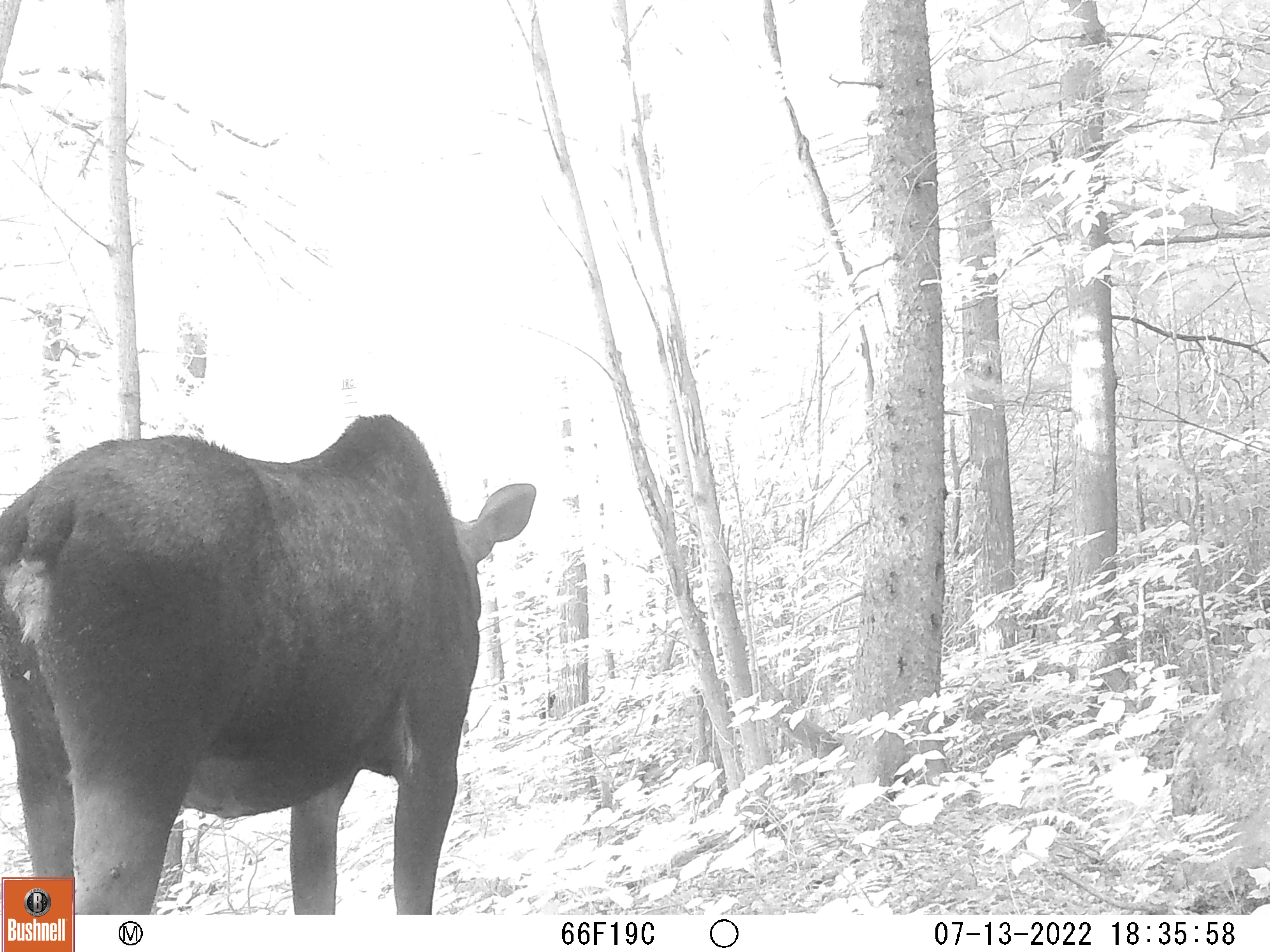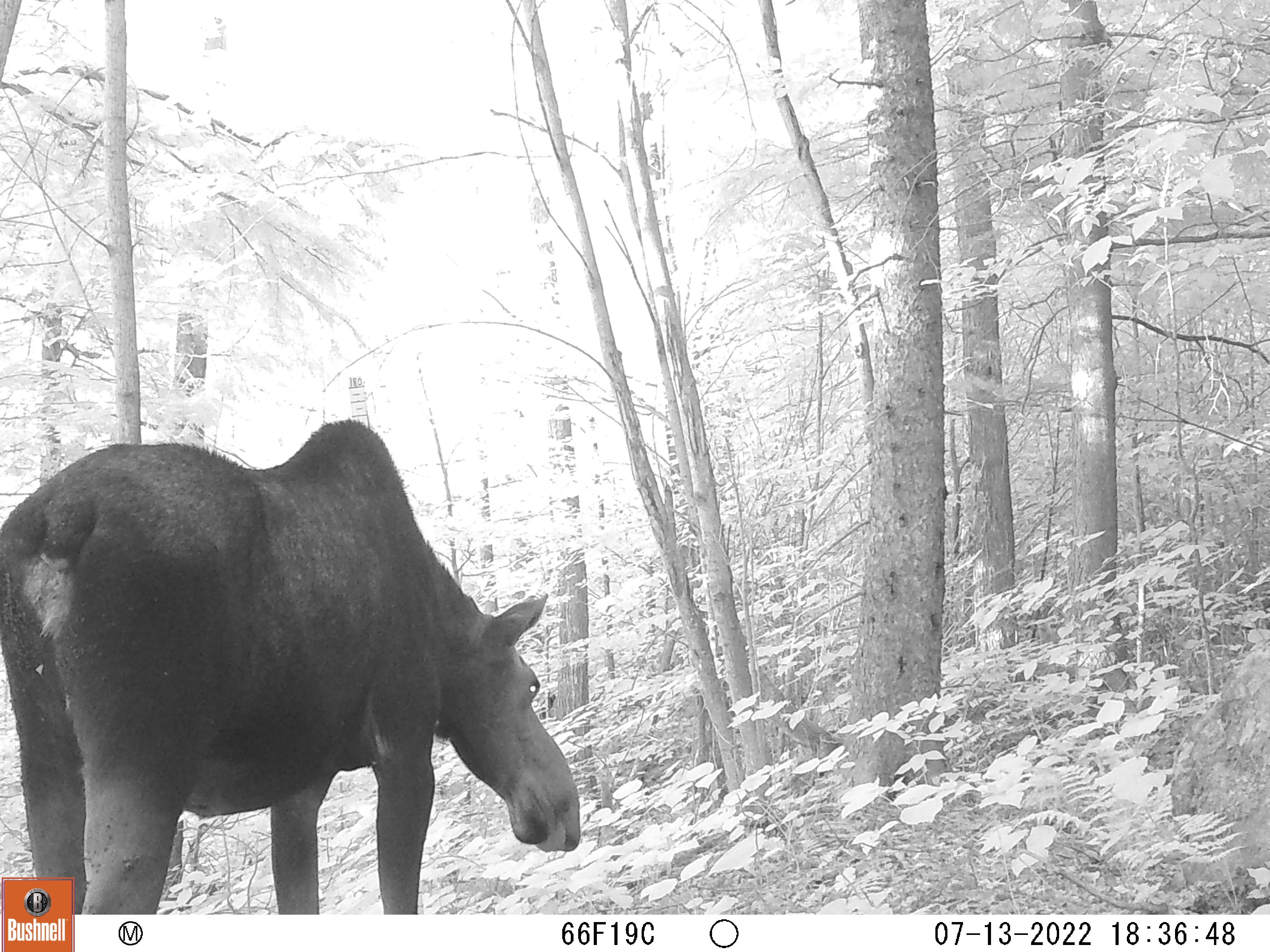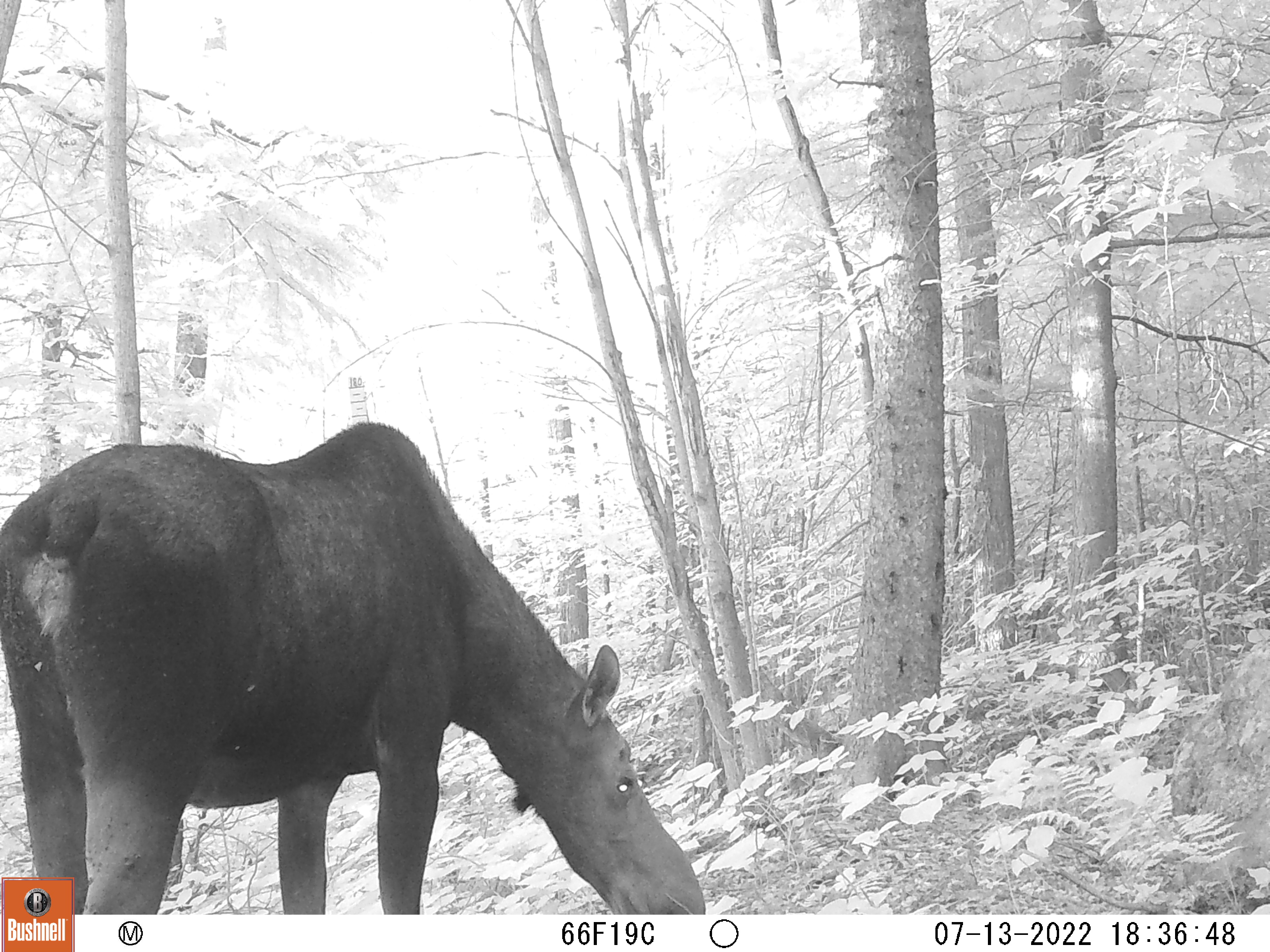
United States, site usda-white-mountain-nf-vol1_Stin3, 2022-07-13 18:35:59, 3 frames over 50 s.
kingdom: Animalia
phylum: Chordata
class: Mammalia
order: Artiodactyla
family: Cervidae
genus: Alces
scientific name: Alces alces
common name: moose